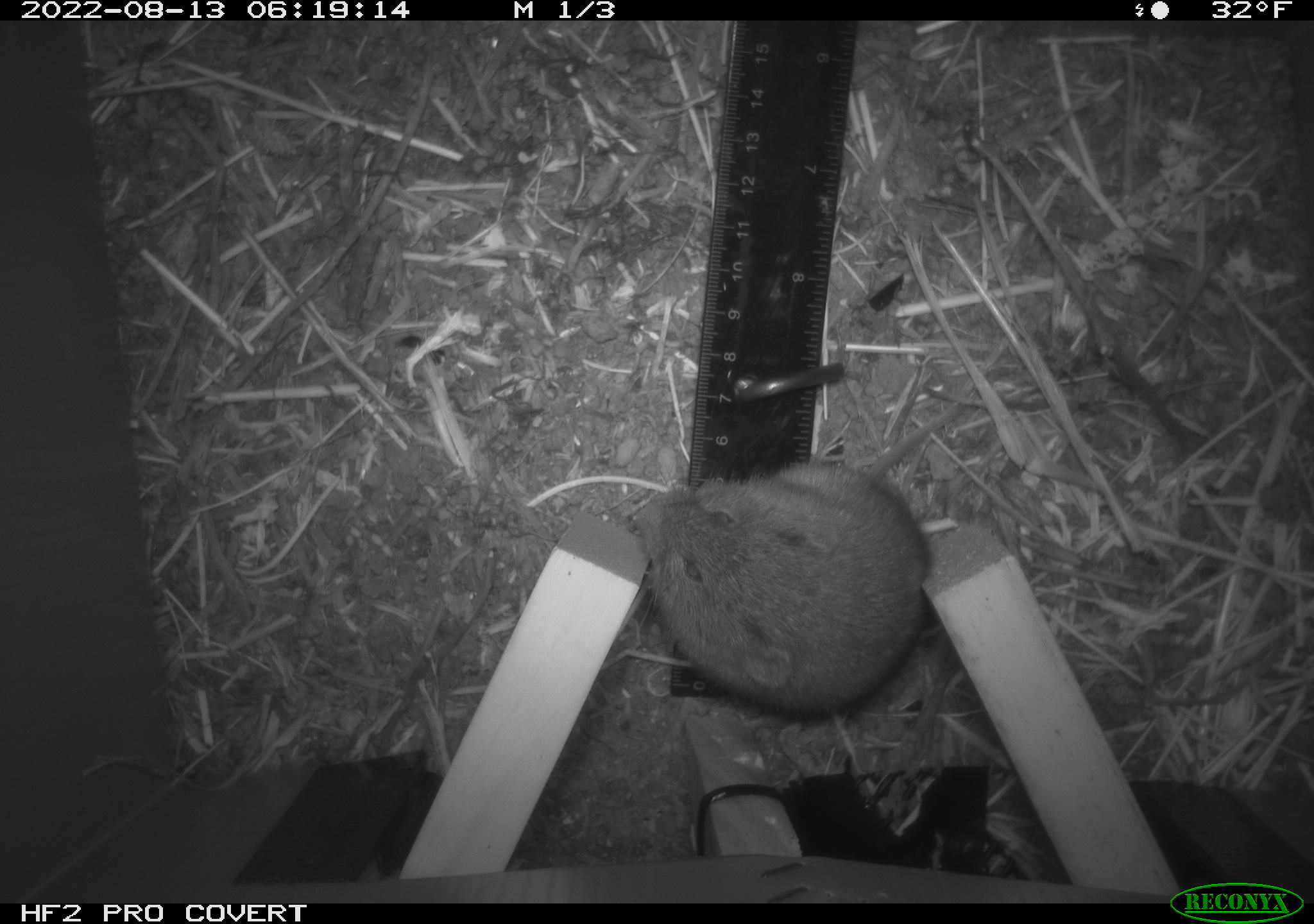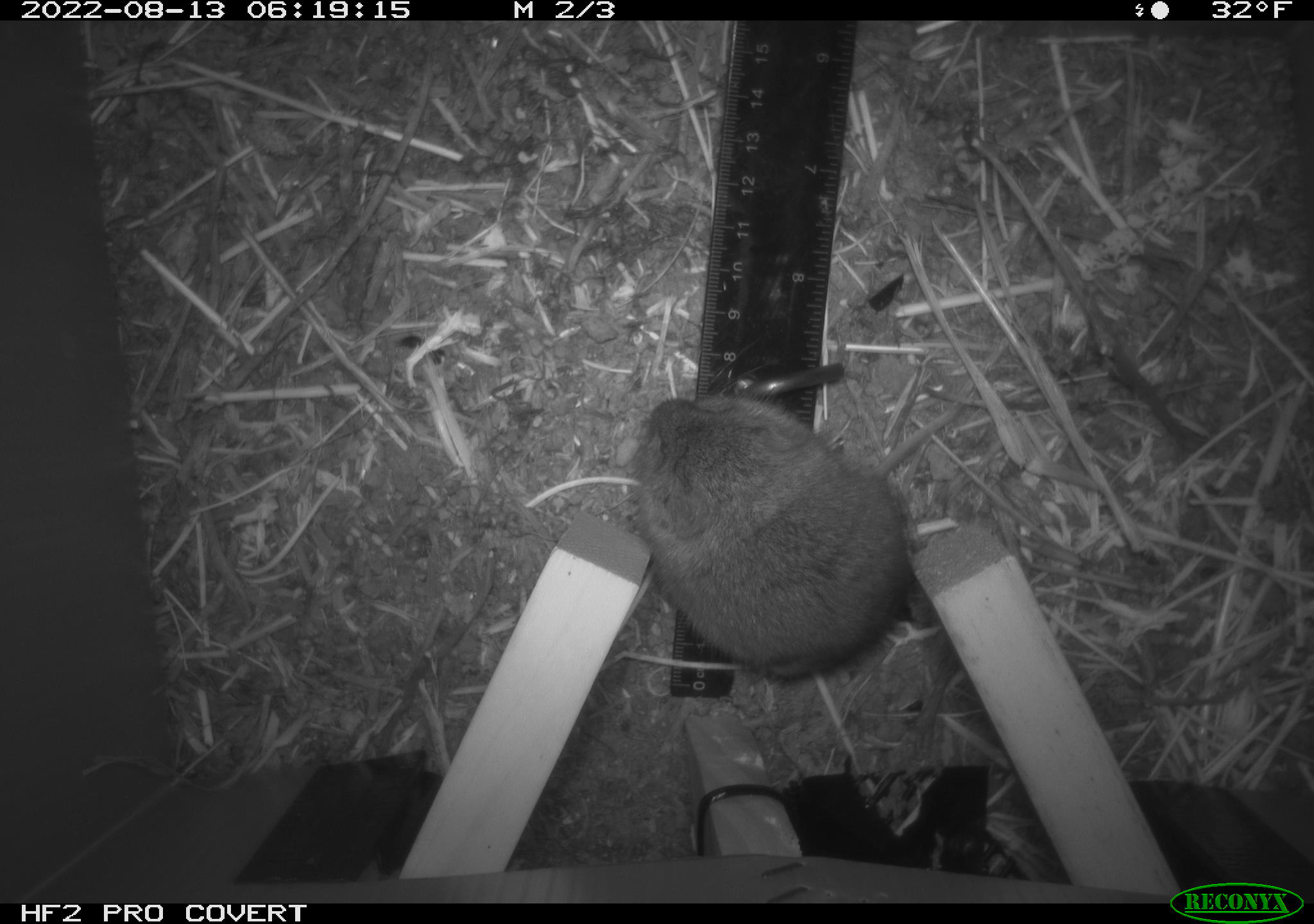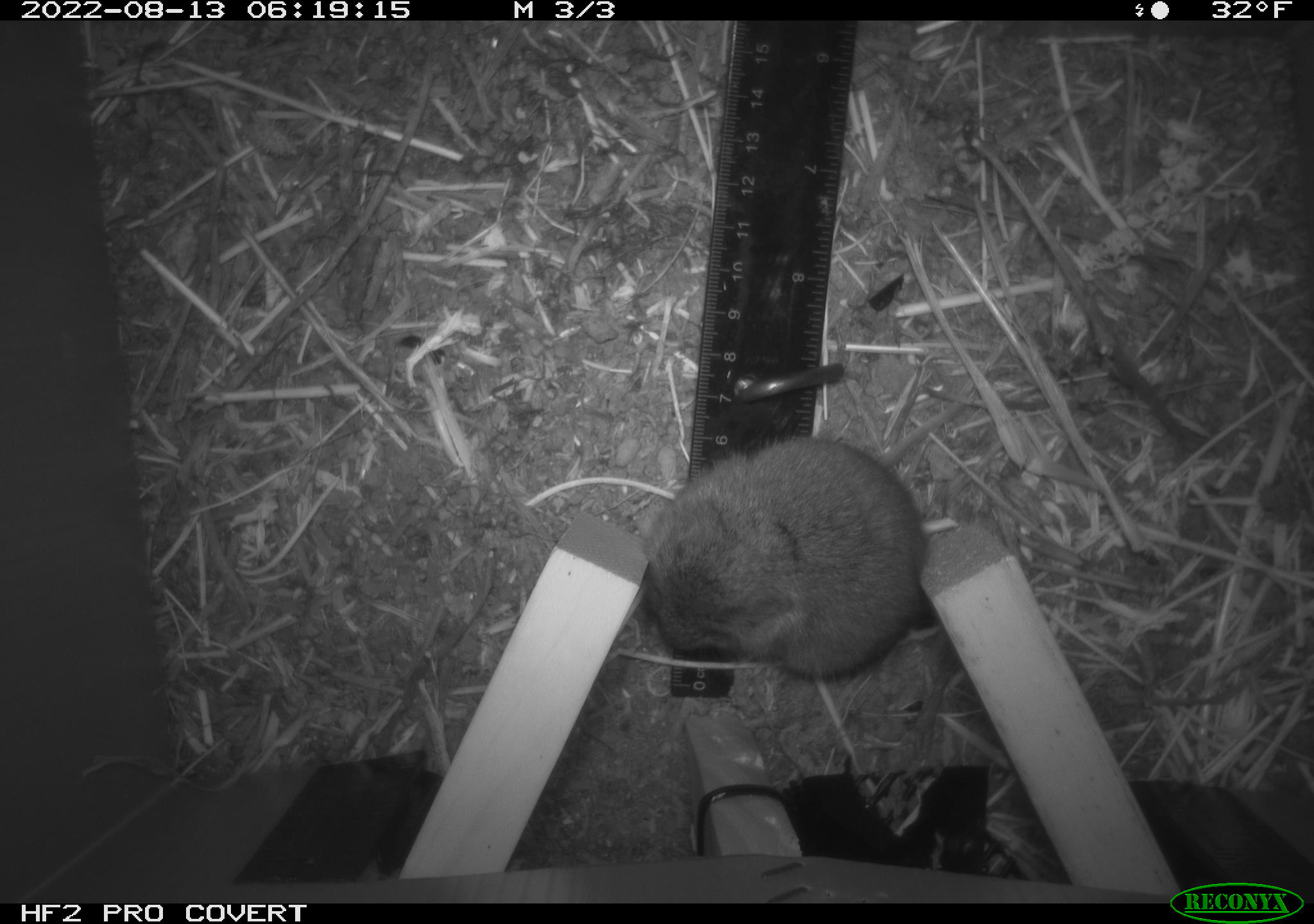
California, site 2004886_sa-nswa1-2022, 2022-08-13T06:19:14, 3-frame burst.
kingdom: Animalia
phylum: Chordata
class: Mammalia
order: Rodentia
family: Cricetidae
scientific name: Cricetidae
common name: hamsters, voles, lemmings, and allies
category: cricetidae family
Cricetidae family (hamsters, voles, lemmings, and allies) (Cricetidae).